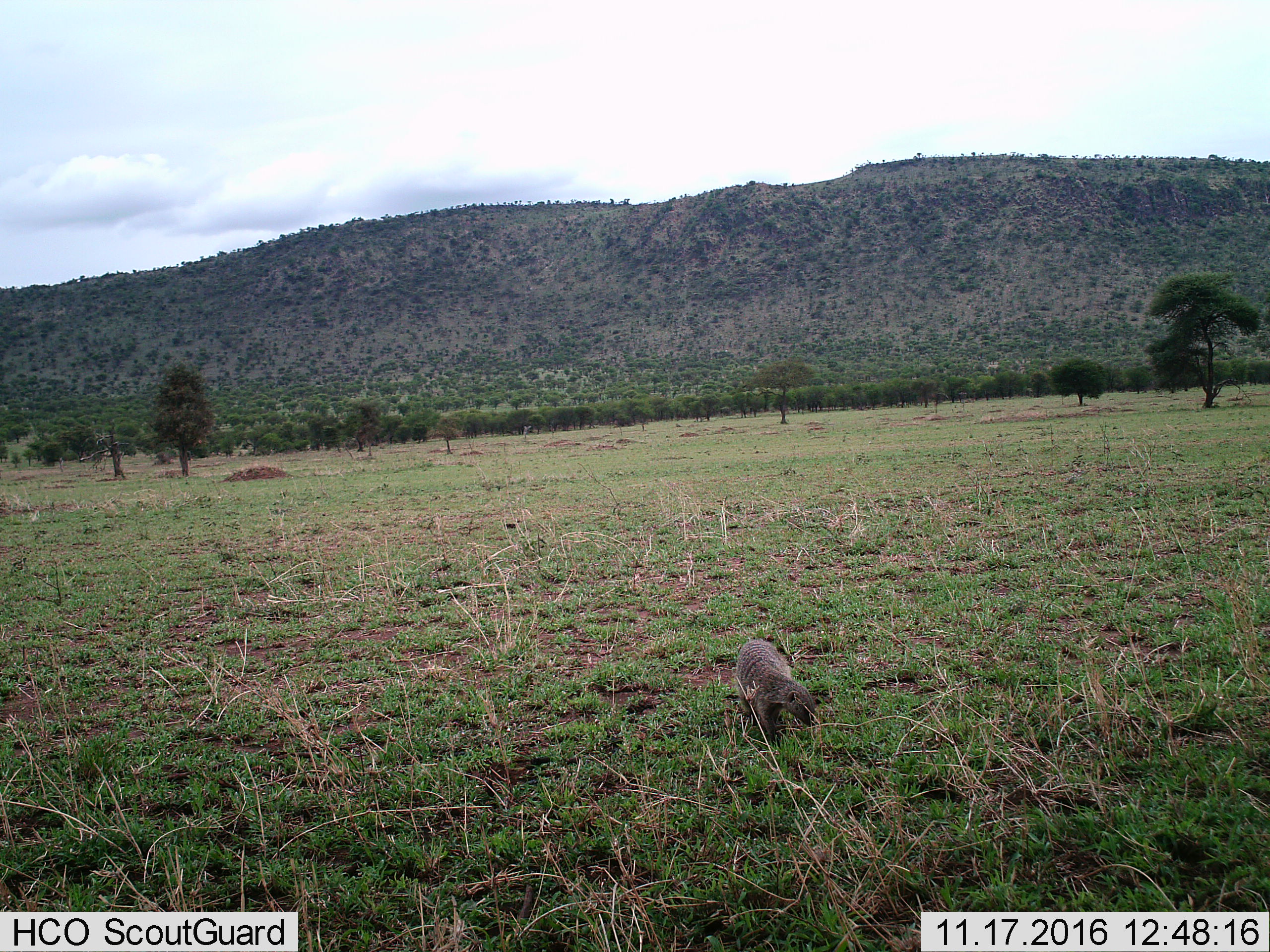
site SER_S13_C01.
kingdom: Animalia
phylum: Chordata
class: Mammalia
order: Carnivora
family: Herpestidae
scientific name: Herpestidae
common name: mongoose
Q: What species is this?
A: Mongoose (Herpestidae).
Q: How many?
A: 1.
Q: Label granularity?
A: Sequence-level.